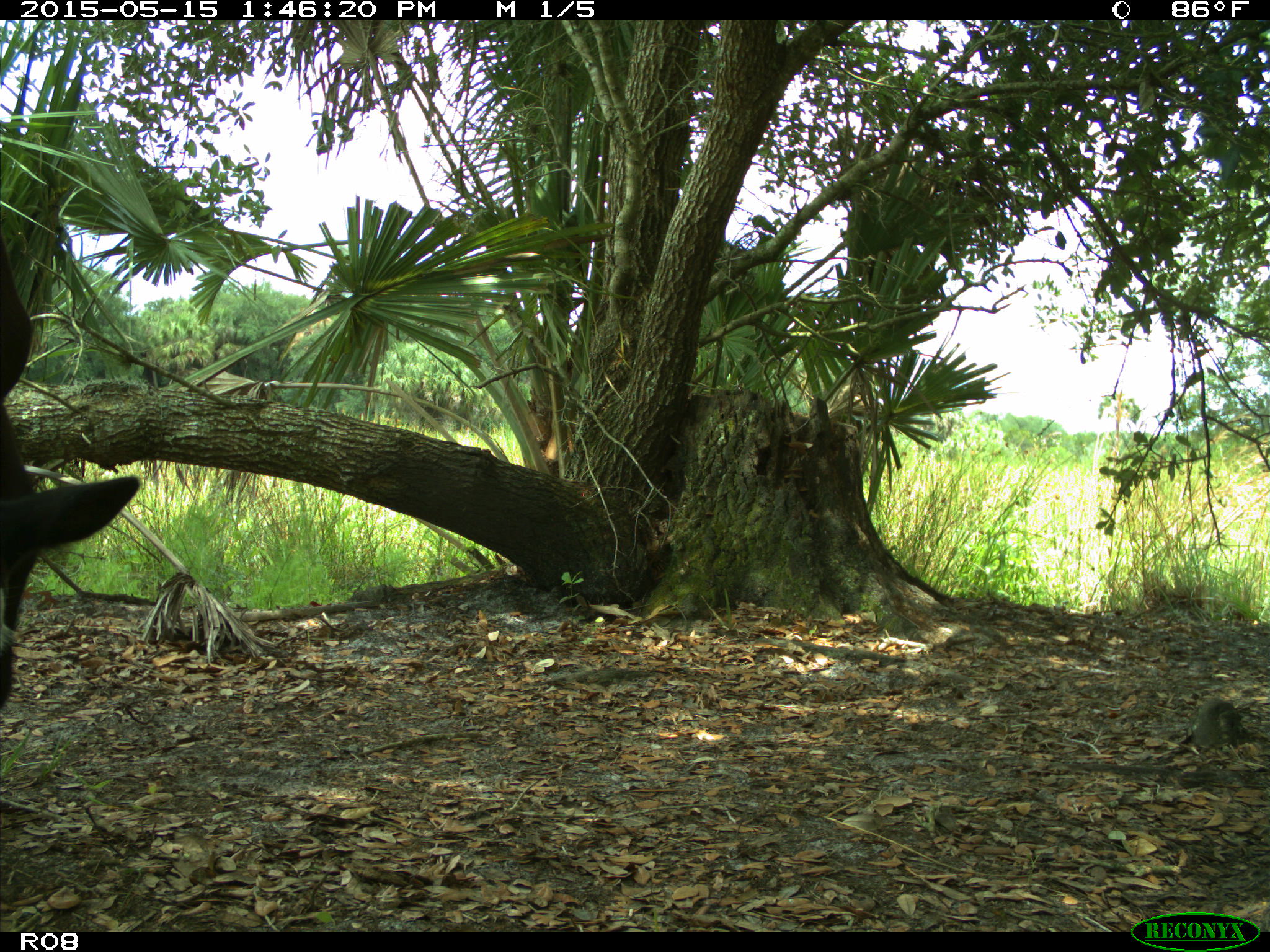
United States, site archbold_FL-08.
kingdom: Animalia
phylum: Chordata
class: Mammalia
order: Artiodactyla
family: Bovidae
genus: Bos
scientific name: Bos taurus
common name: domestic cow